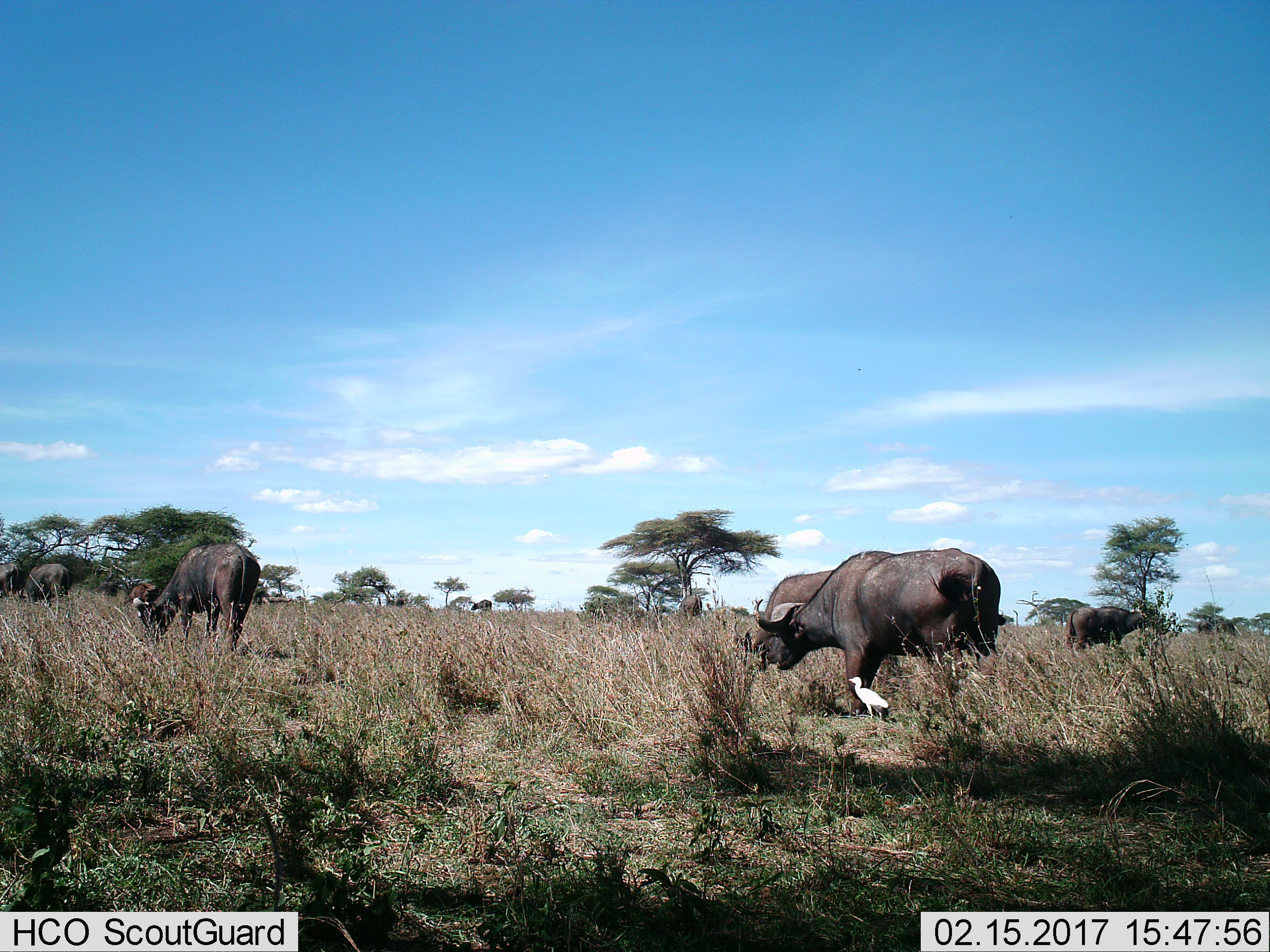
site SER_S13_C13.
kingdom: Animalia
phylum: Chordata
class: Aves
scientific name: Aves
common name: bird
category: birdother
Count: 1.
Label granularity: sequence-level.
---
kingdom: Animalia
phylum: Chordata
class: Mammalia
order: Artiodactyla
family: Bovidae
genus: Syncerus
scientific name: Syncerus caffer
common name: african buffalo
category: buffalo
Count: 11-50.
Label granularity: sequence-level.